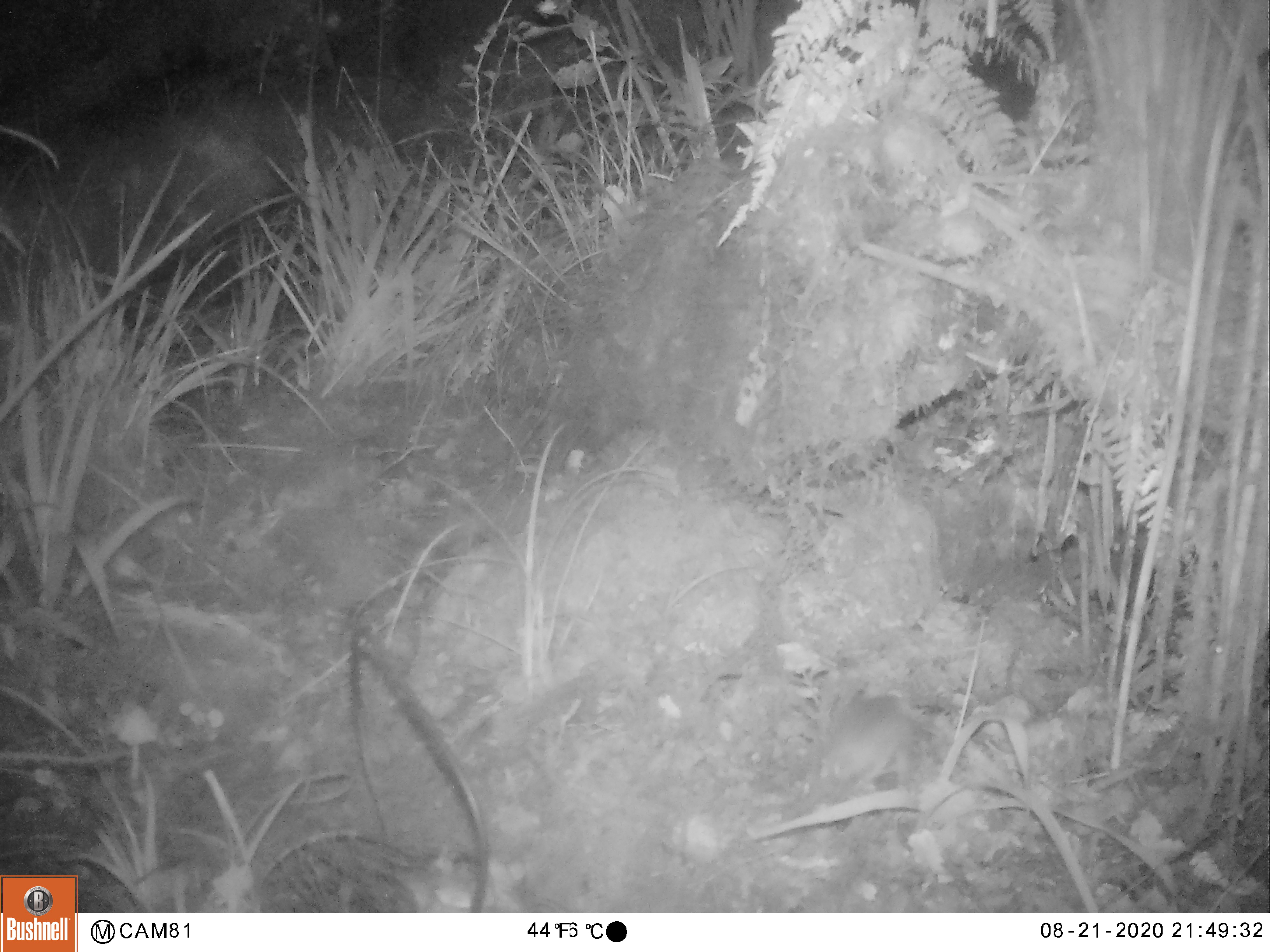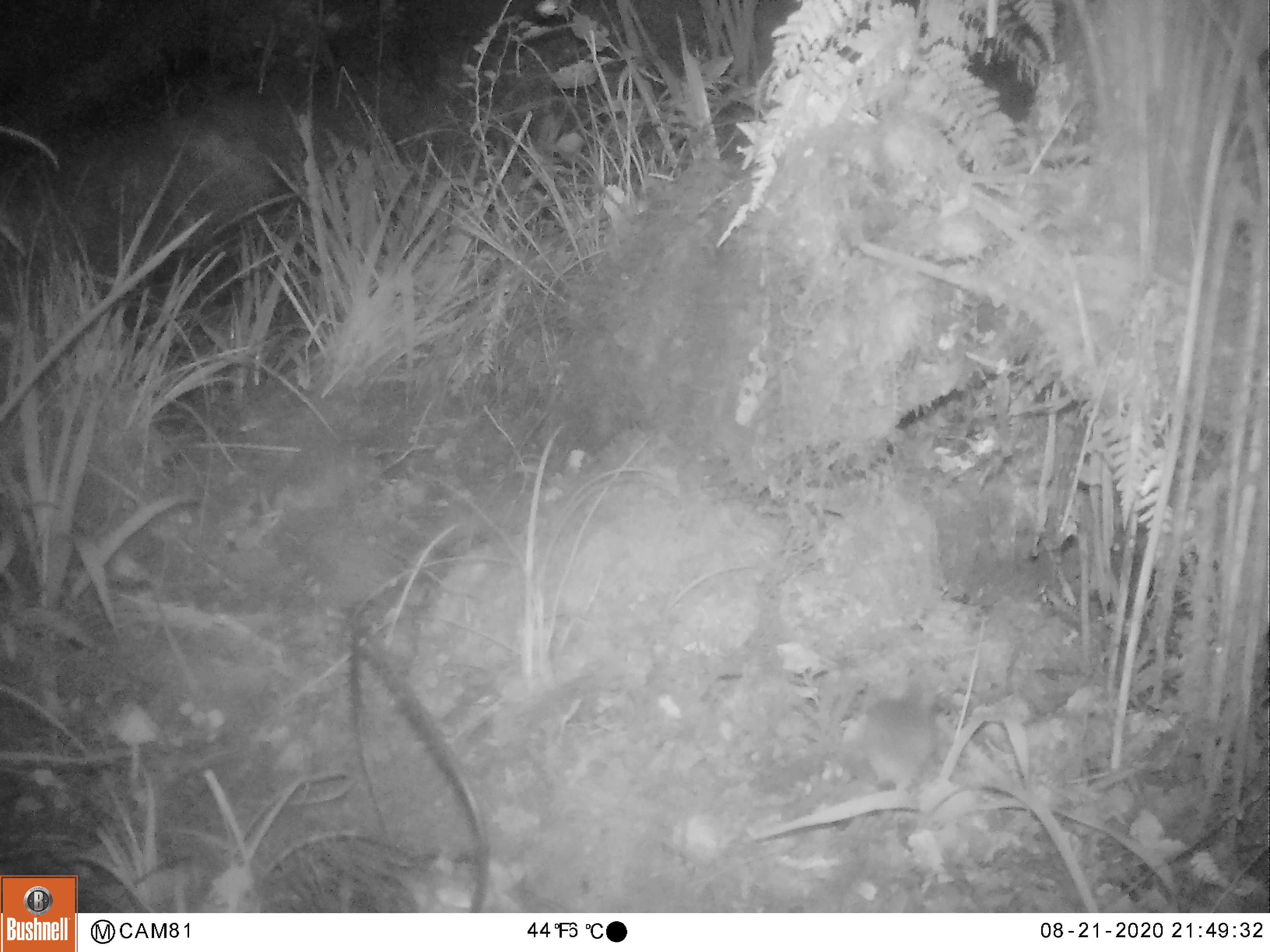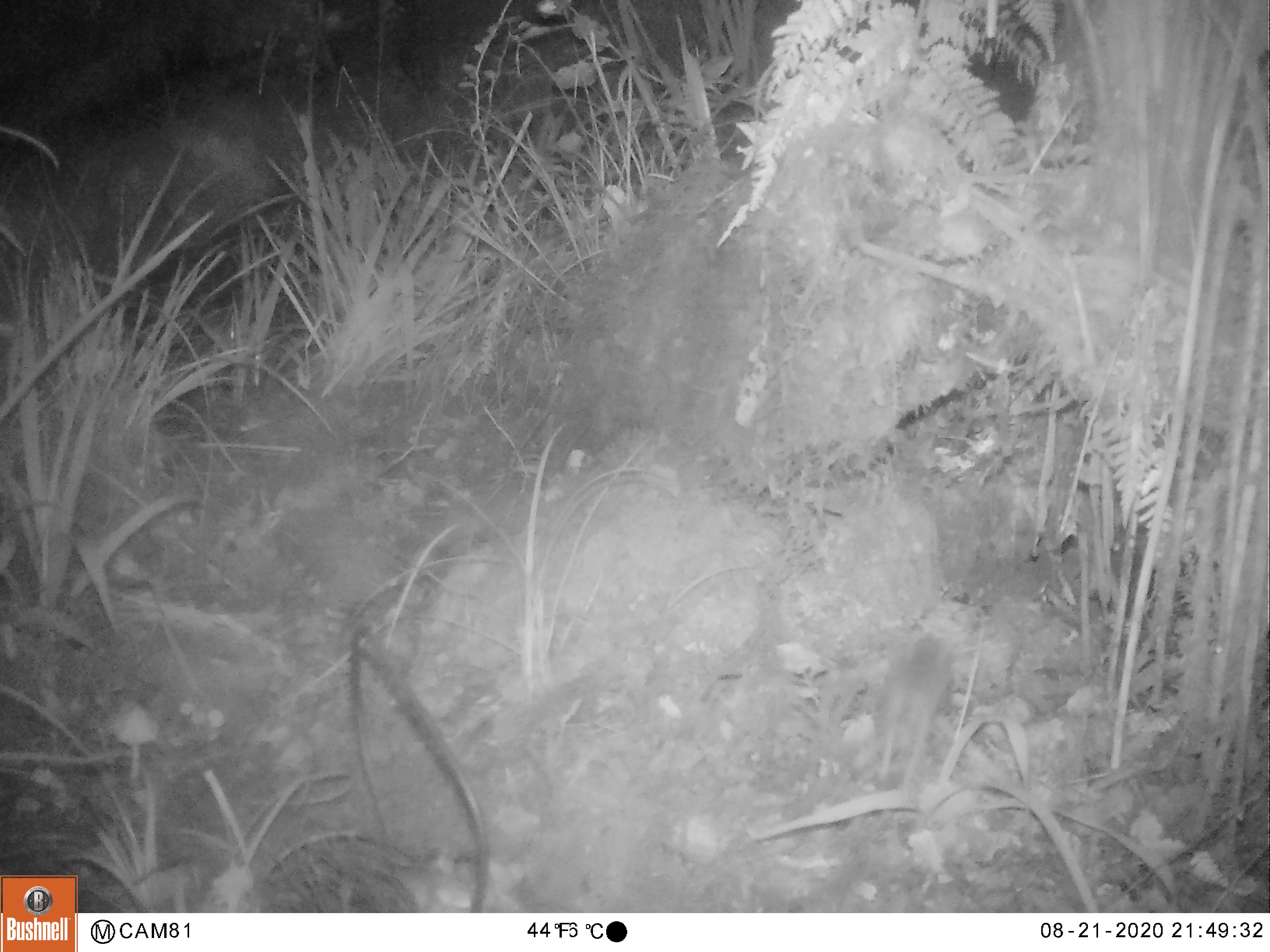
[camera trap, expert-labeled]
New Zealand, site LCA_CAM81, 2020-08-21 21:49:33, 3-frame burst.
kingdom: Animalia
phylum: Chordata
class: Mammalia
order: Rodentia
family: Muridae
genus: Mus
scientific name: Mus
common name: mouse